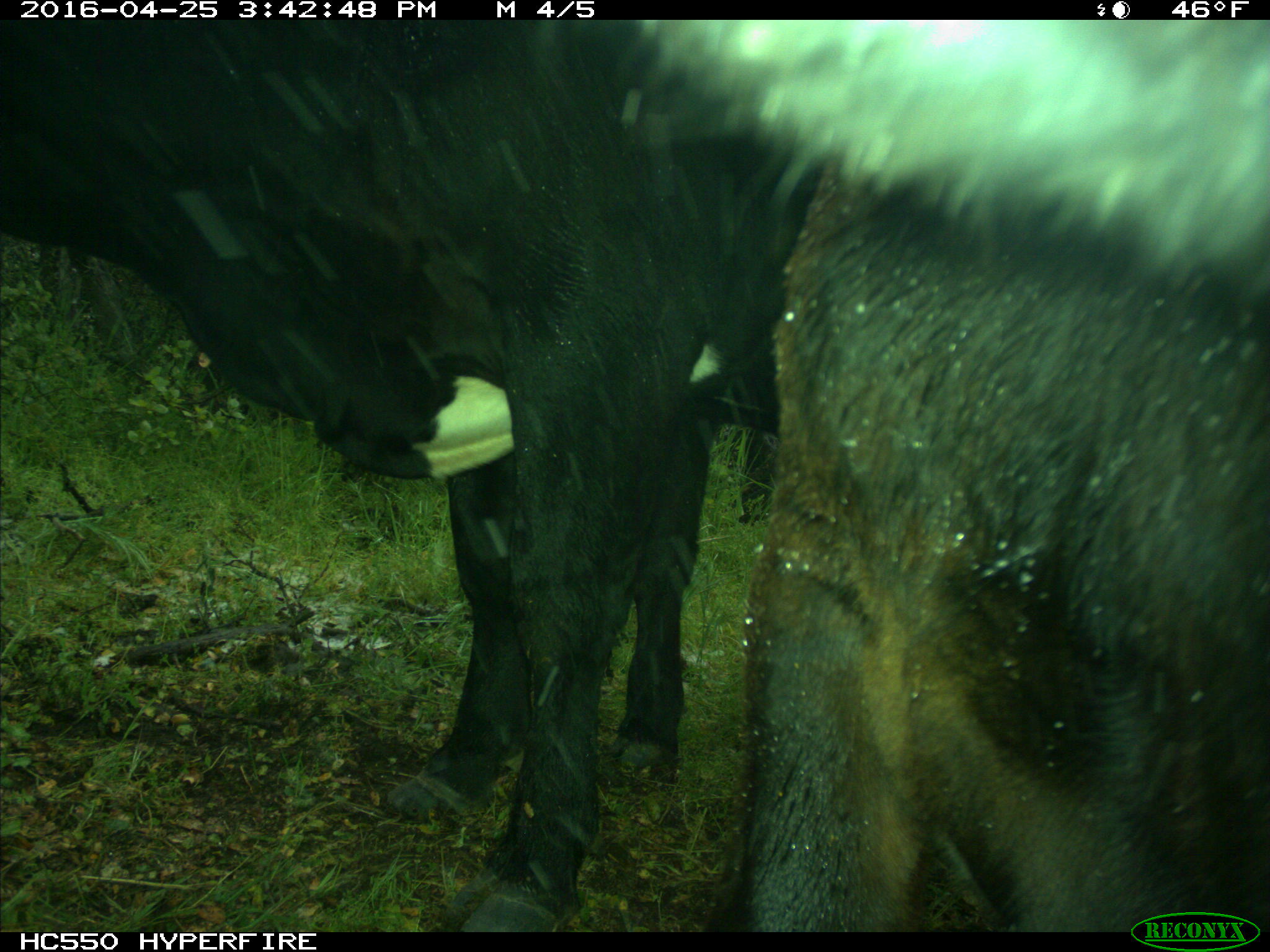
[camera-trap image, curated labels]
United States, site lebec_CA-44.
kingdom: Animalia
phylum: Chordata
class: Mammalia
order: Artiodactyla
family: Bovidae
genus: Bos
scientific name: Bos taurus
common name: domestic cow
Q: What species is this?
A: Bos taurus (domestic cow).